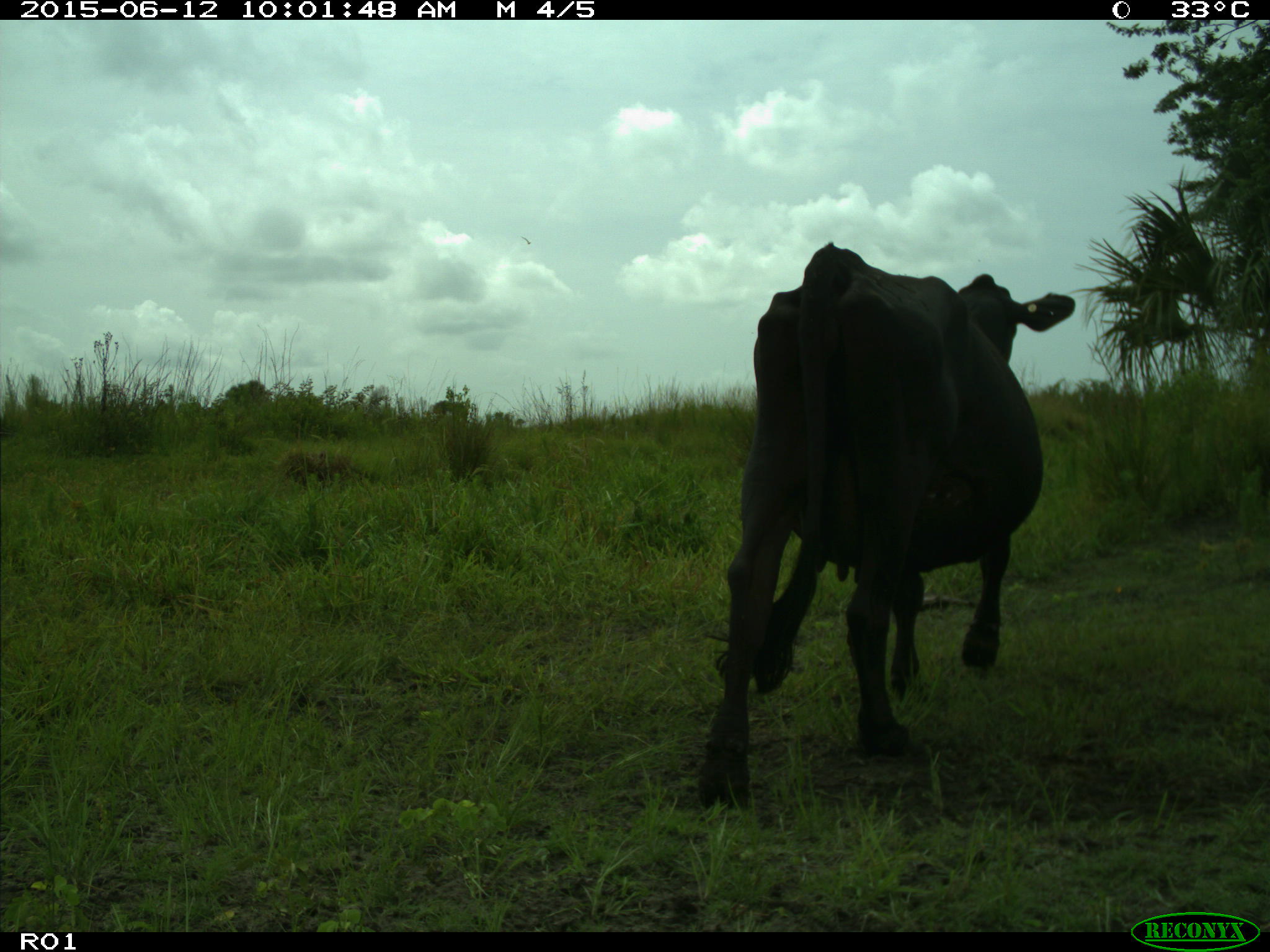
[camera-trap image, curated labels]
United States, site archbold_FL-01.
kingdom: Animalia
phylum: Chordata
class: Mammalia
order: Artiodactyla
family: Bovidae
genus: Bos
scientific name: Bos taurus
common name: domestic cow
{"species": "Bos taurus (domestic cow)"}